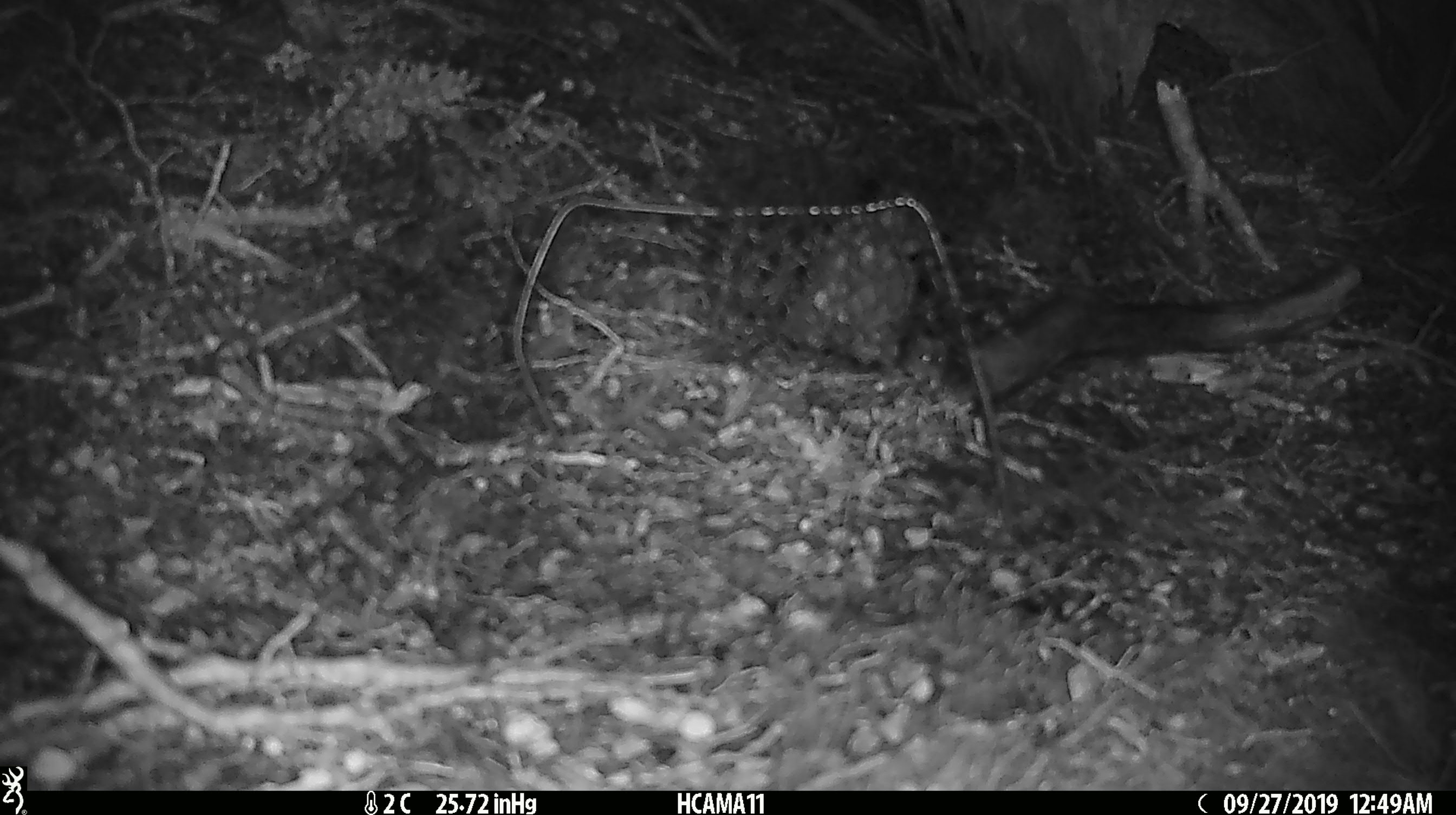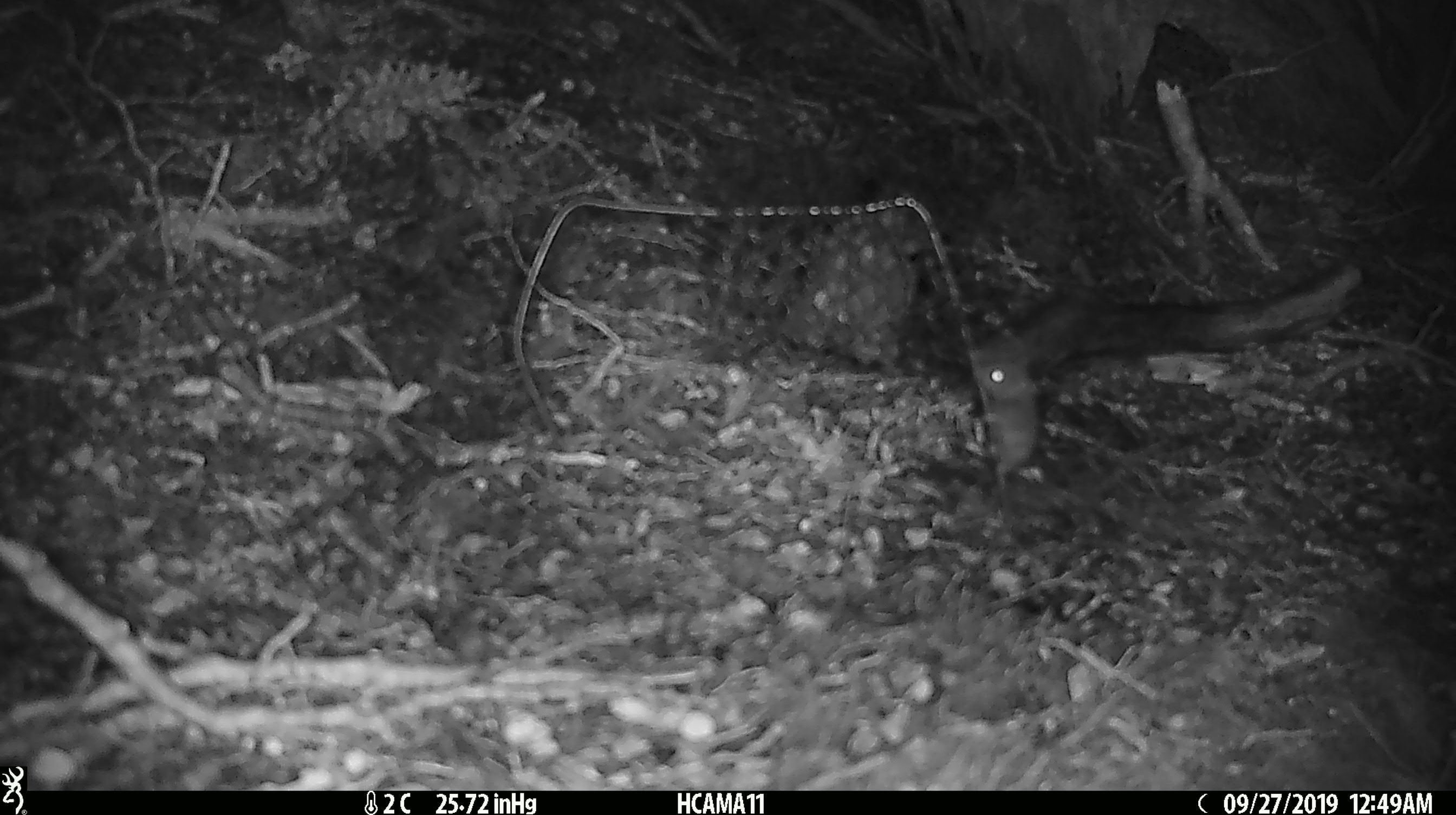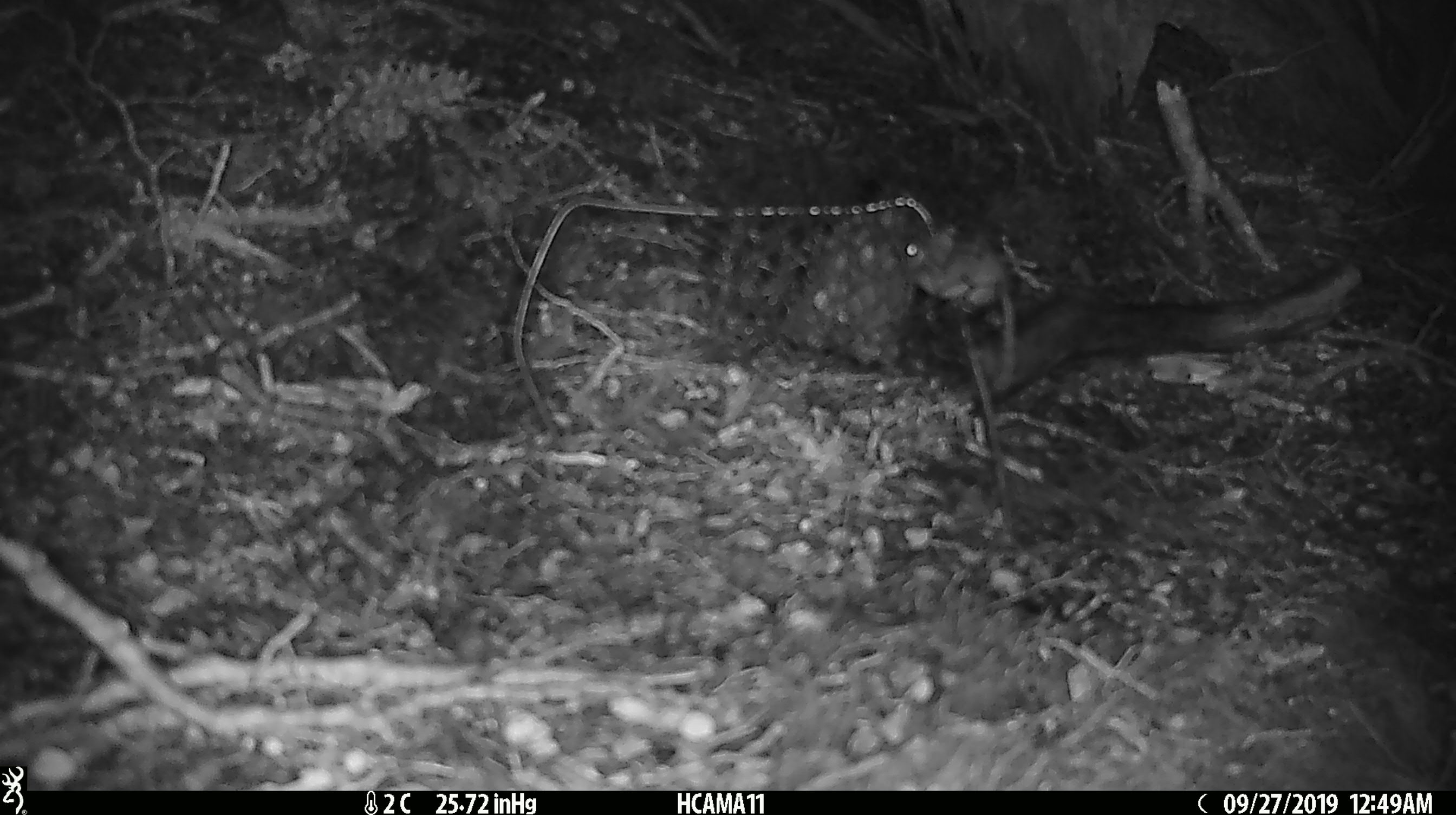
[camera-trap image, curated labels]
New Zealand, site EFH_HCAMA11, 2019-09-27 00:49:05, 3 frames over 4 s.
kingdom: Animalia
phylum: Chordata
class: Mammalia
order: Rodentia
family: Muridae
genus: Mus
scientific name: Mus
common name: mouse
Mouse (Mus).